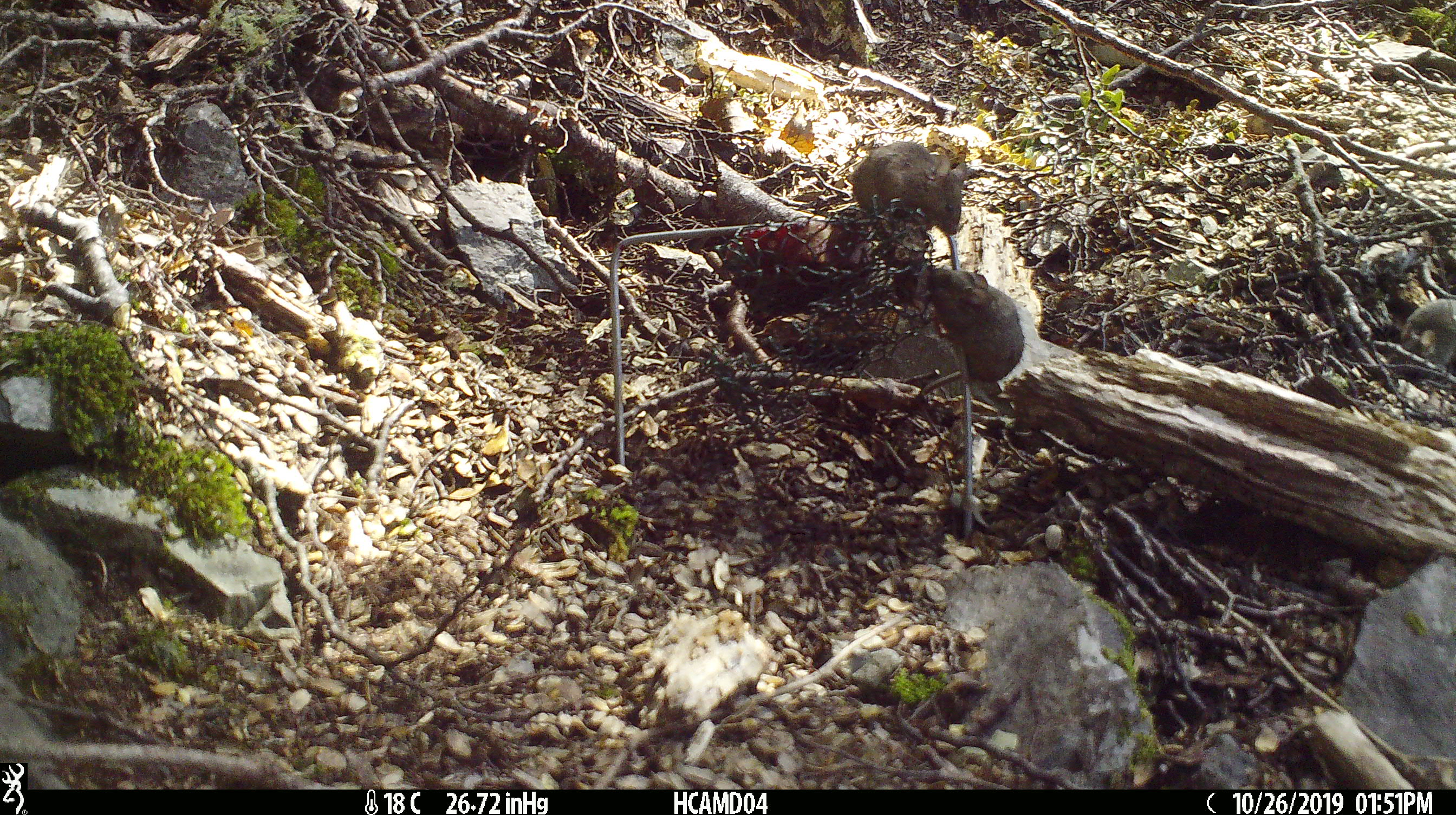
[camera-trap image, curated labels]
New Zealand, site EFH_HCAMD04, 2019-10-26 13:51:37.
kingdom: Animalia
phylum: Chordata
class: Mammalia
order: Rodentia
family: Muridae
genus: Mus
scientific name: Mus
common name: mouse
Mouse (Mus).